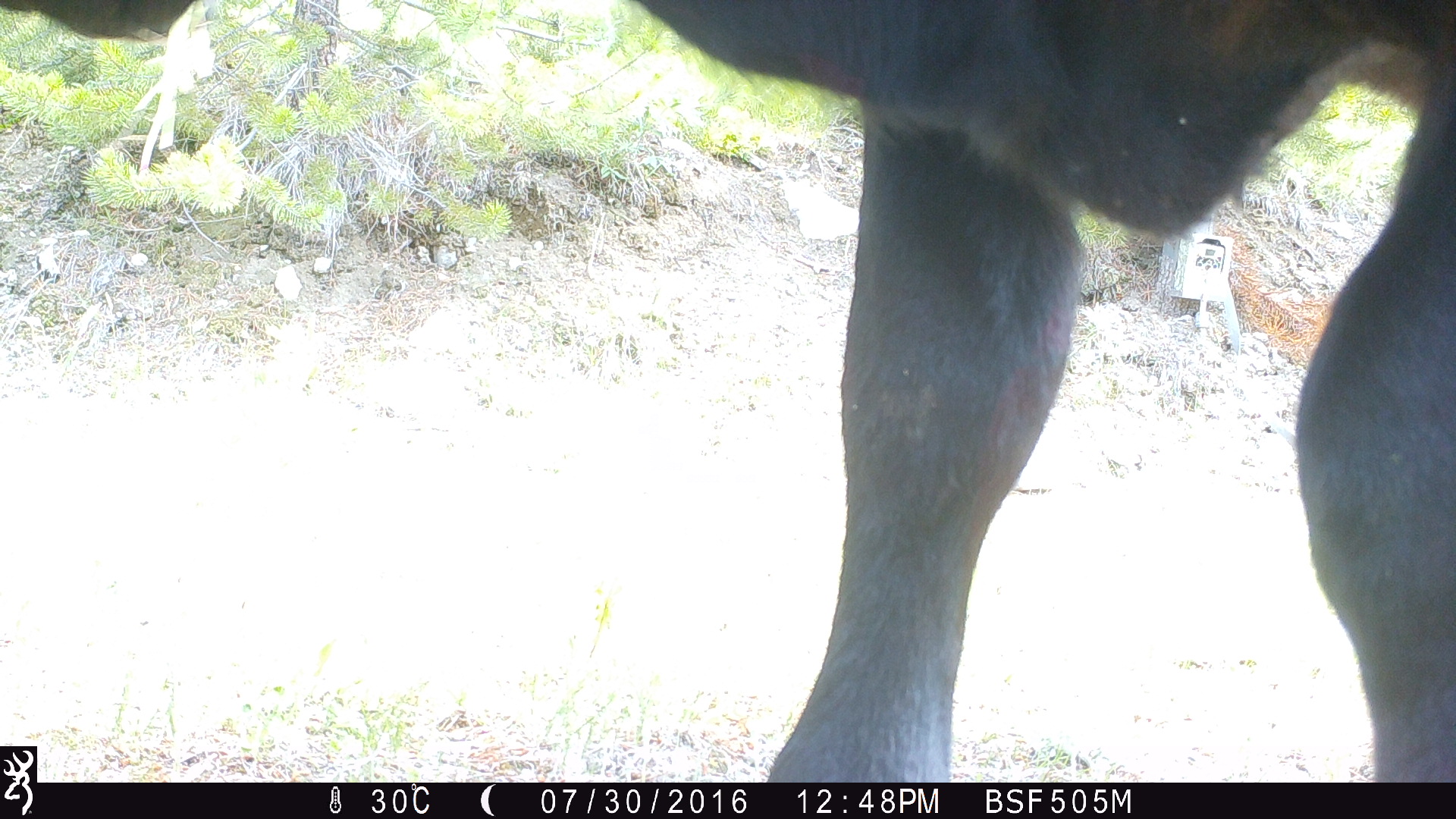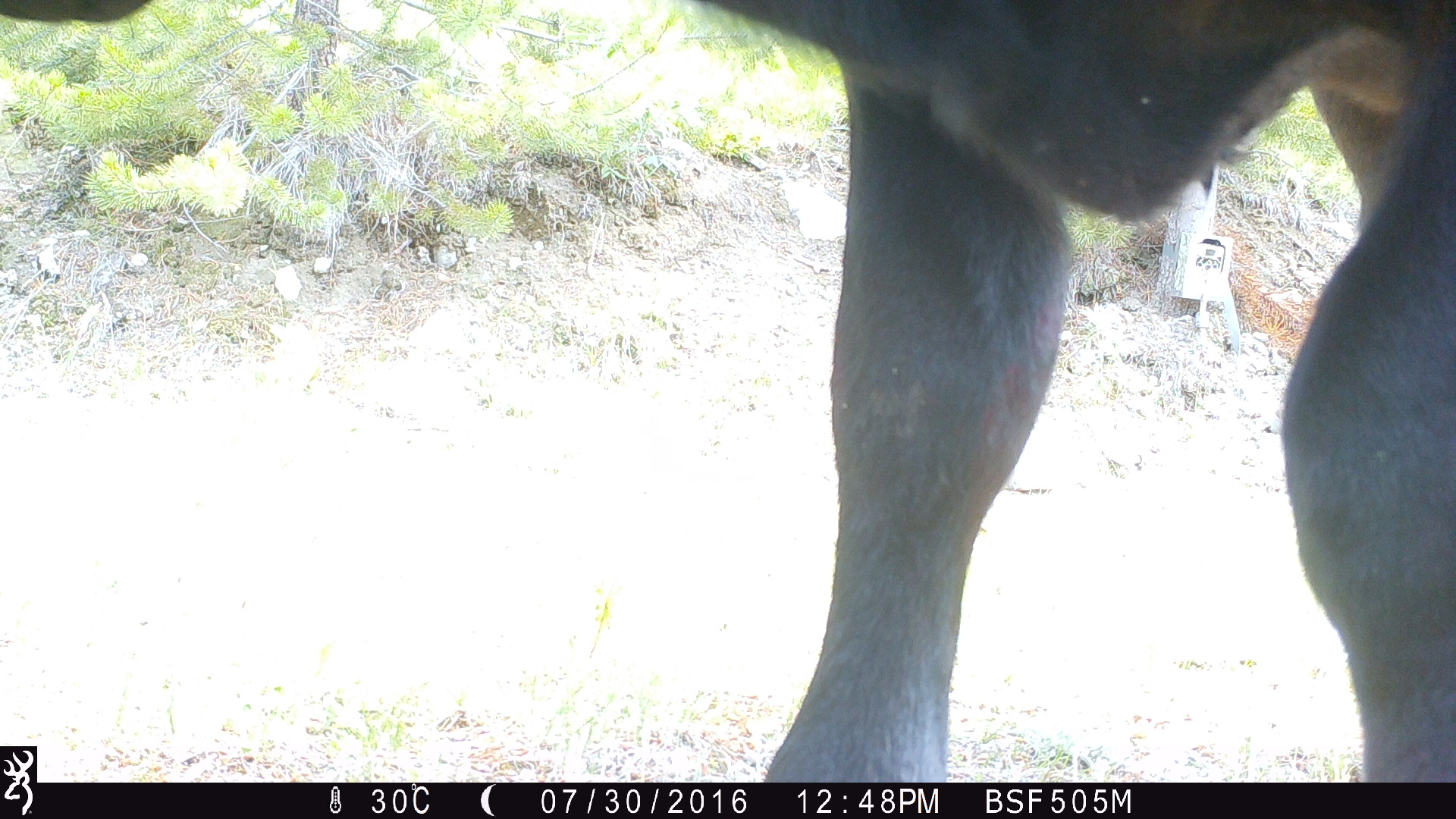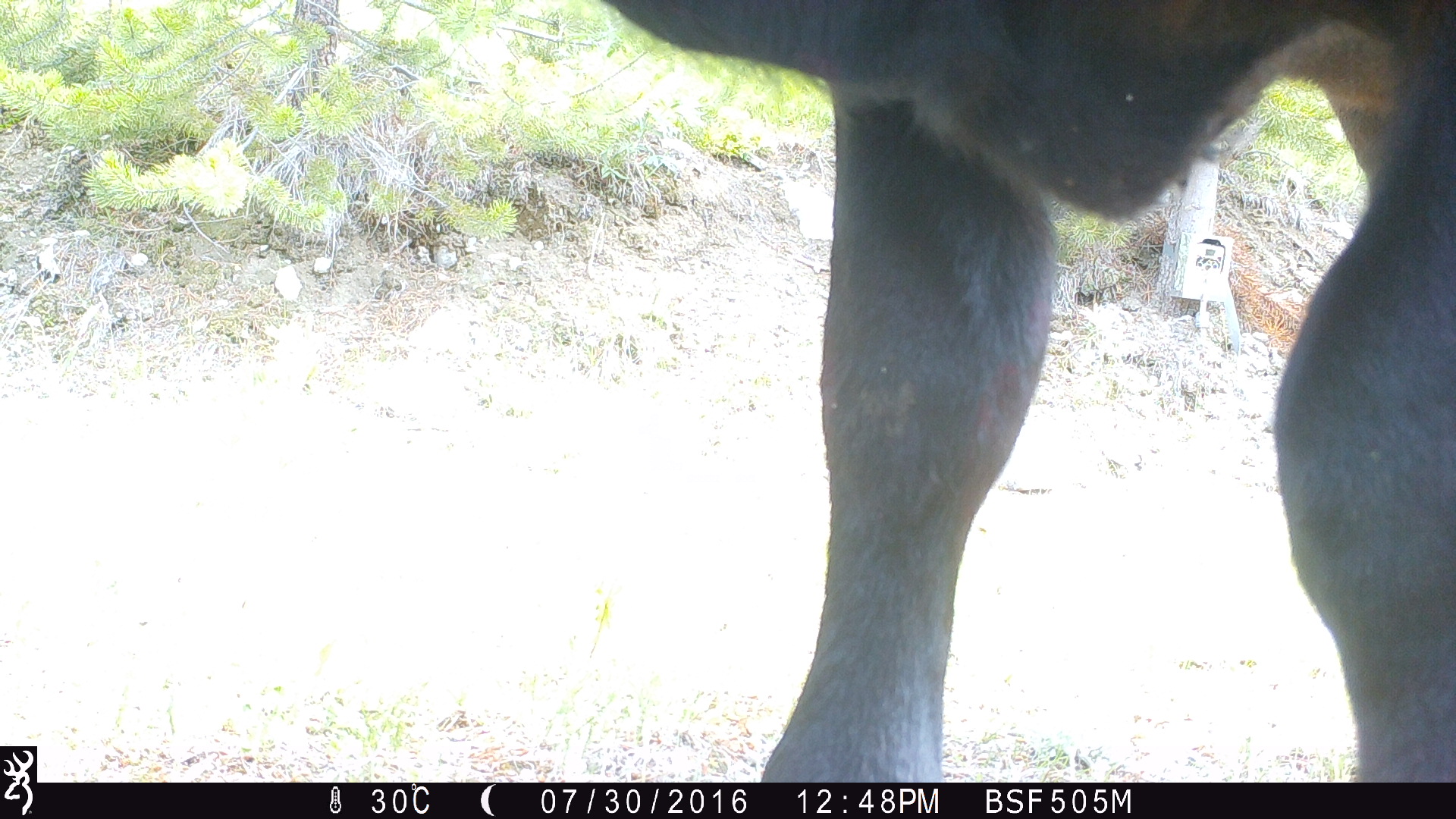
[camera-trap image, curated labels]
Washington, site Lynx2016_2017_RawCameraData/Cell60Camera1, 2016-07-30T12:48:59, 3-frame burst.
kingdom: Animalia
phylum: Chordata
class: Mammalia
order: Artiodactyla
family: Bovidae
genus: Bos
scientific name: Bos taurus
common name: domestic cattle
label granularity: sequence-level